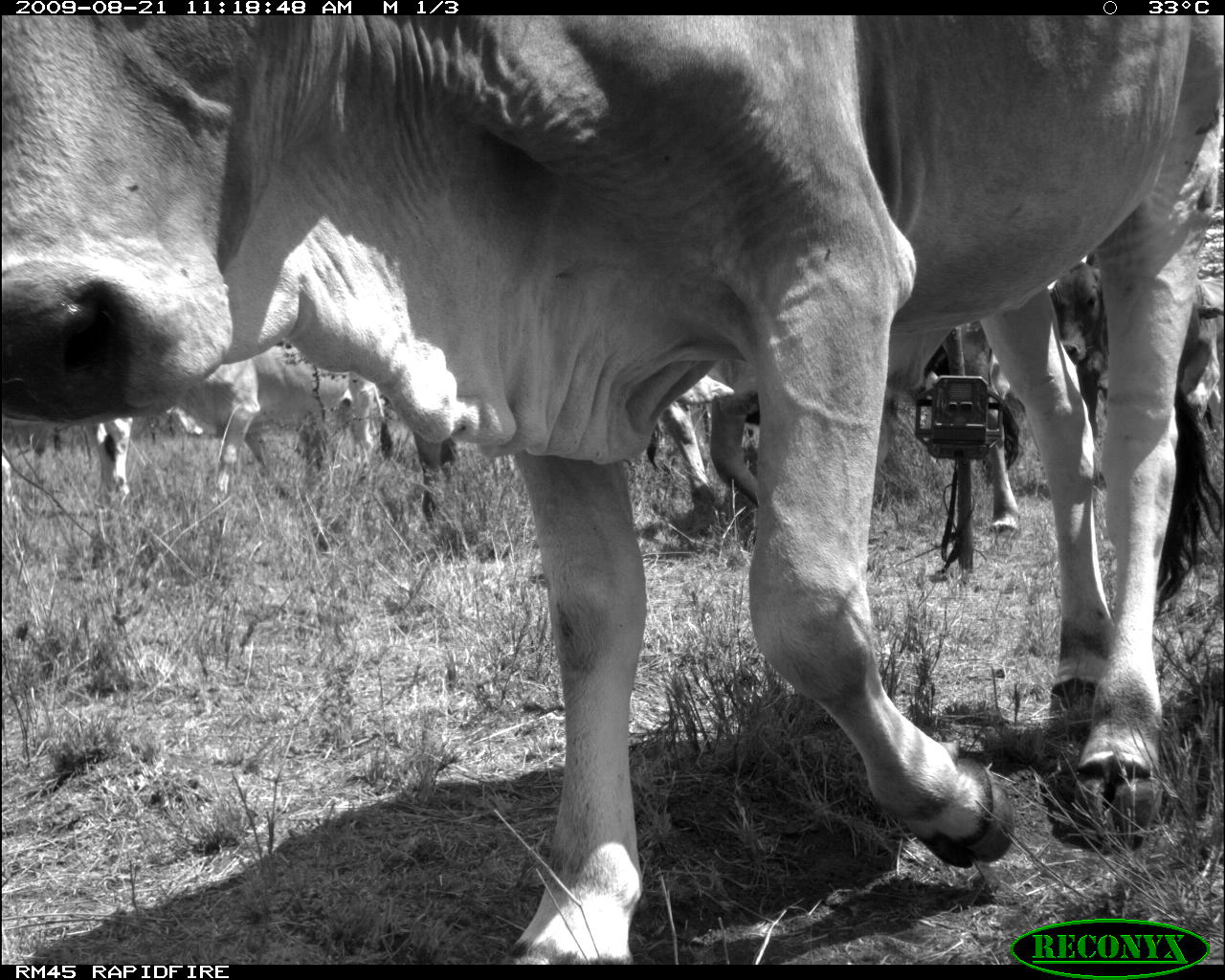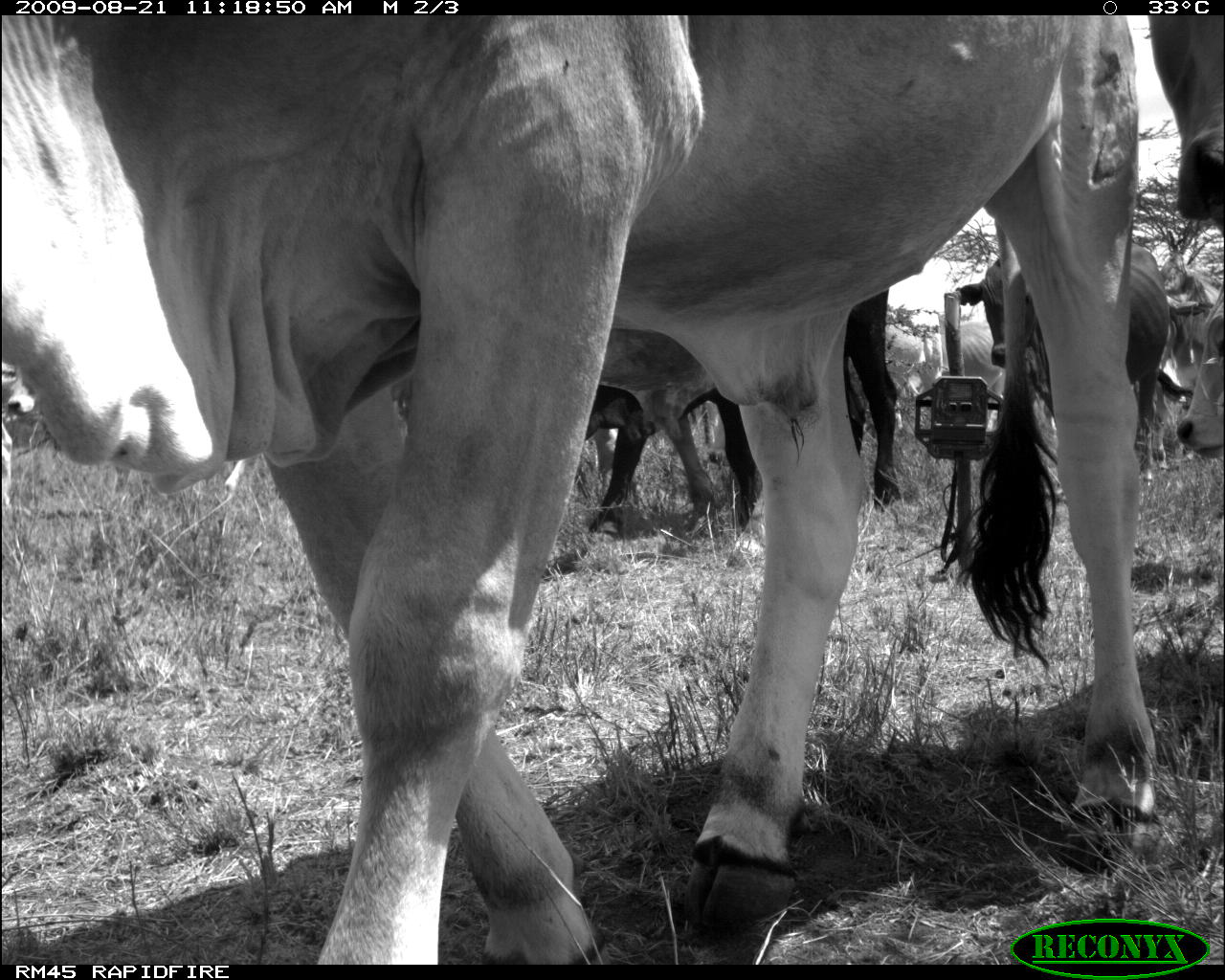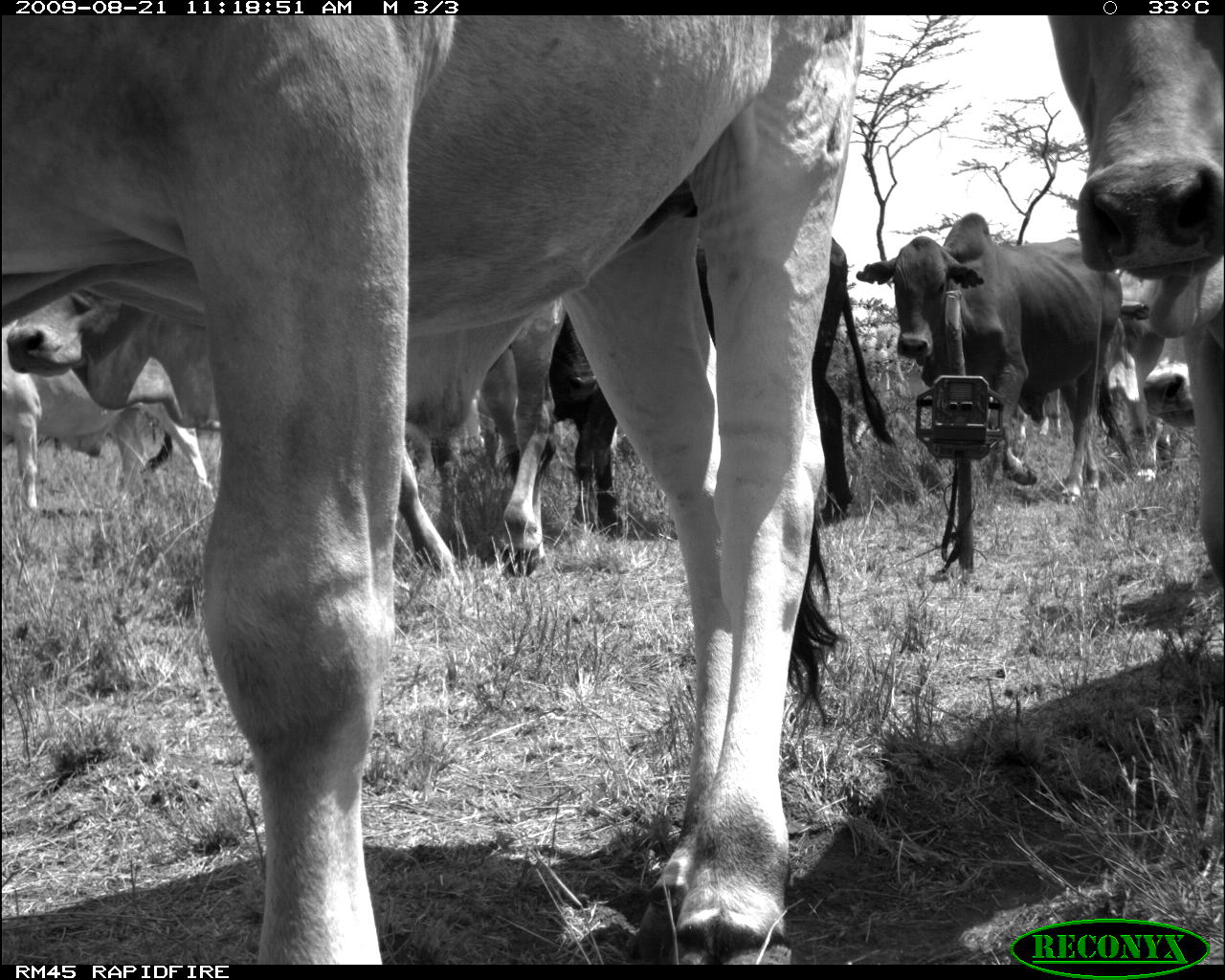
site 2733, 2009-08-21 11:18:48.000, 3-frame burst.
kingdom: Animalia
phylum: Chordata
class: Mammalia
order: Artiodactyla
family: Bovidae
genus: Bos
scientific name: Bos taurus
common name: domestic cattle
Bos taurus (domestic cattle), count 3.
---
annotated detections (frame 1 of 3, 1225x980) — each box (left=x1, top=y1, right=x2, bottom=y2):
bos taurus: (left=0, top=15, right=1219, bottom=964); (left=700, top=316, right=1027, bottom=540); (left=83, top=341, right=330, bottom=503); (left=1049, top=259, right=1223, bottom=483); (left=644, top=371, right=735, bottom=526); (left=330, top=372, right=397, bottom=462)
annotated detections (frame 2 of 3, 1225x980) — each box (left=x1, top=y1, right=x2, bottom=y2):
bos taurus: (left=0, top=15, right=1159, bottom=964); (left=581, top=287, right=907, bottom=538); (left=948, top=237, right=1173, bottom=484); (left=1144, top=14, right=1223, bottom=241); (left=880, top=317, right=947, bottom=434); (left=1173, top=309, right=1224, bottom=458); (left=0, top=360, right=36, bottom=418); (left=584, top=423, right=624, bottom=471)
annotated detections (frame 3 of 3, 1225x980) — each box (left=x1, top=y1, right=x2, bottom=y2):
bos taurus: (left=0, top=11, right=861, bottom=965); (left=5, top=290, right=463, bottom=578); (left=546, top=230, right=894, bottom=541); (left=1049, top=17, right=1225, bottom=590); (left=856, top=209, right=1120, bottom=501); (left=0, top=360, right=224, bottom=508); (left=478, top=300, right=568, bottom=584); (left=1090, top=263, right=1175, bottom=486); (left=1143, top=274, right=1222, bottom=443)